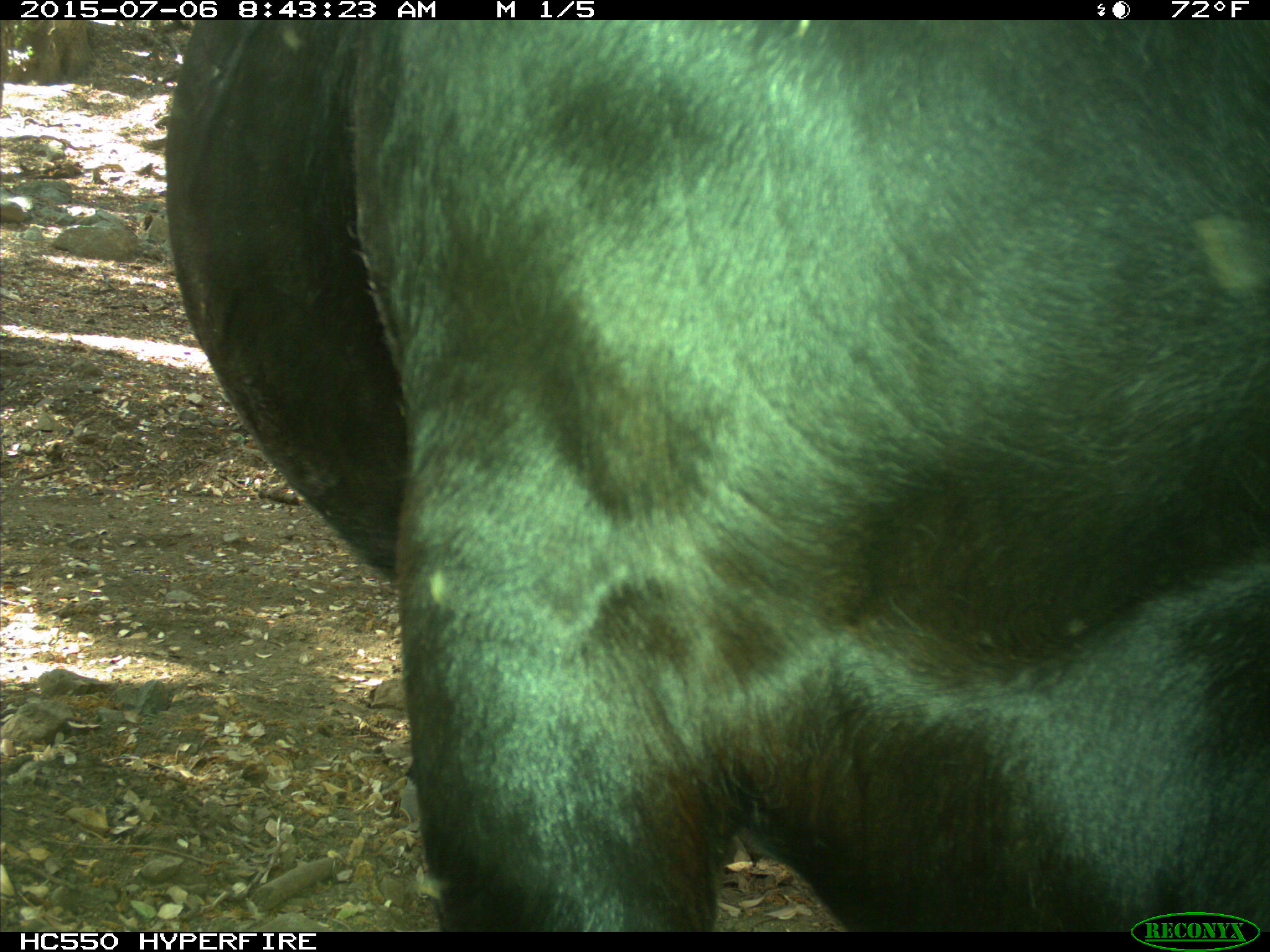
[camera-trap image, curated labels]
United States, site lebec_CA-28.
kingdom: Animalia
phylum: Chordata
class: Mammalia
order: Artiodactyla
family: Bovidae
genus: Bos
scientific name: Bos taurus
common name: domestic cow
Bos taurus (domestic cow).